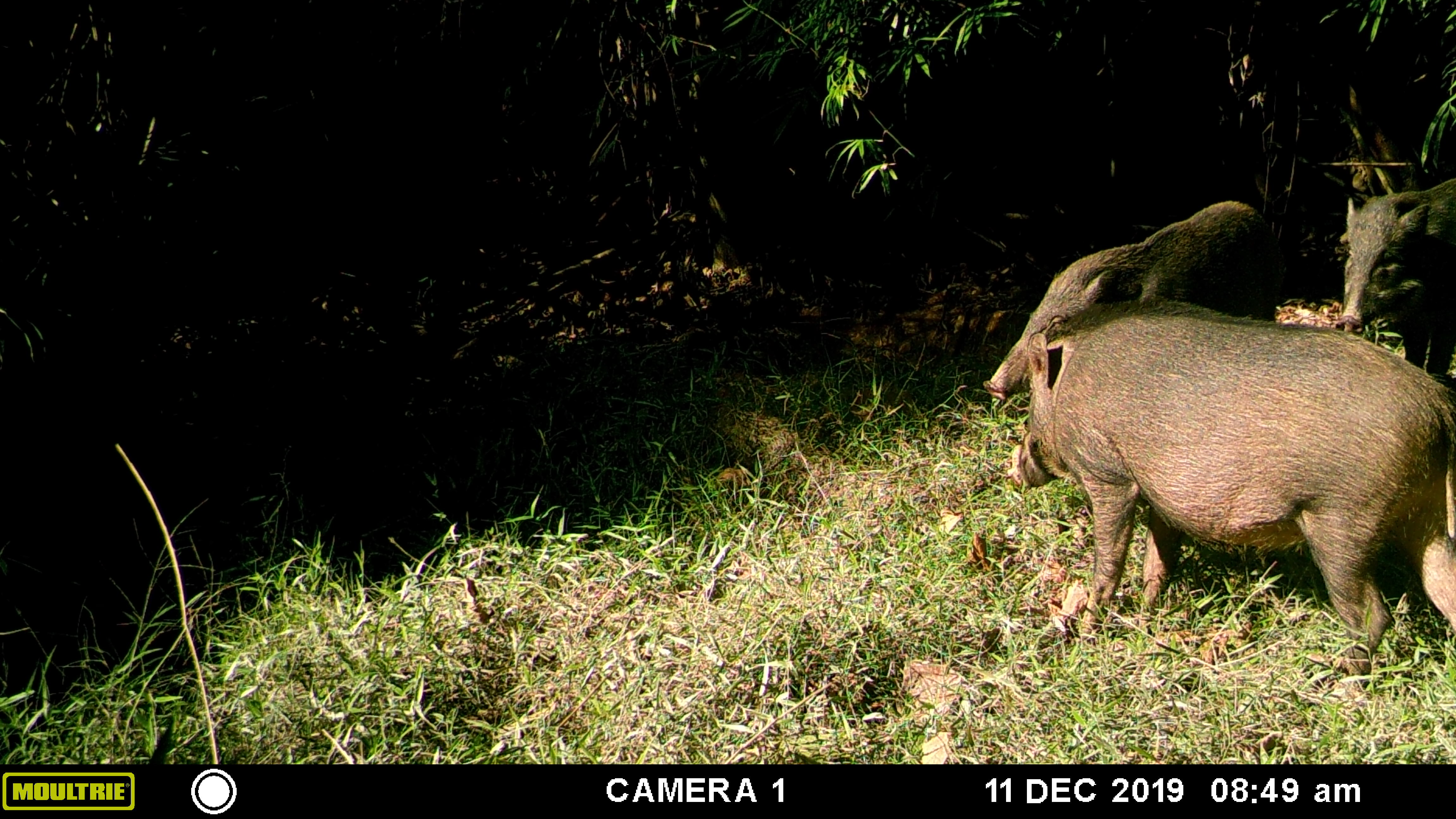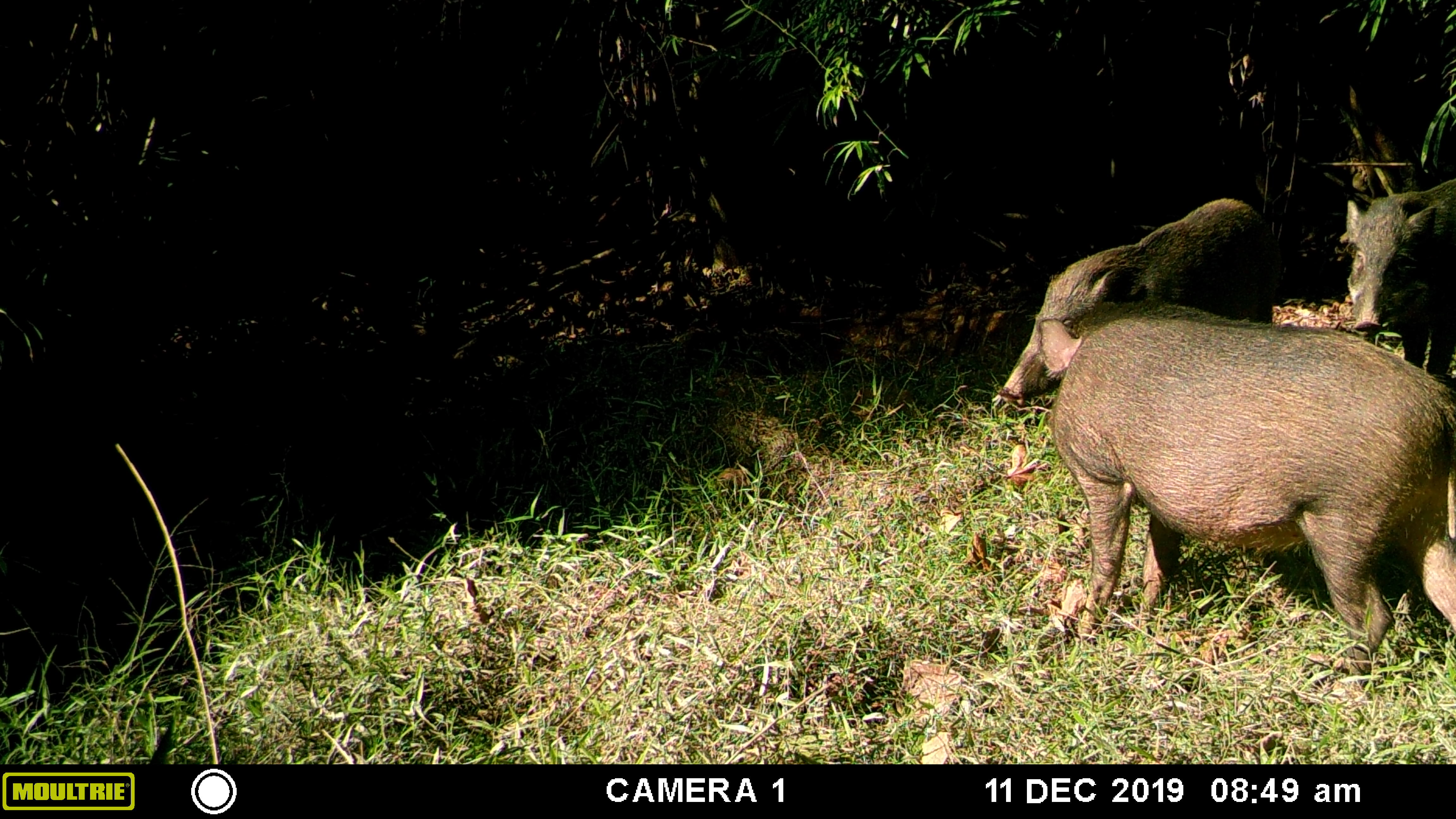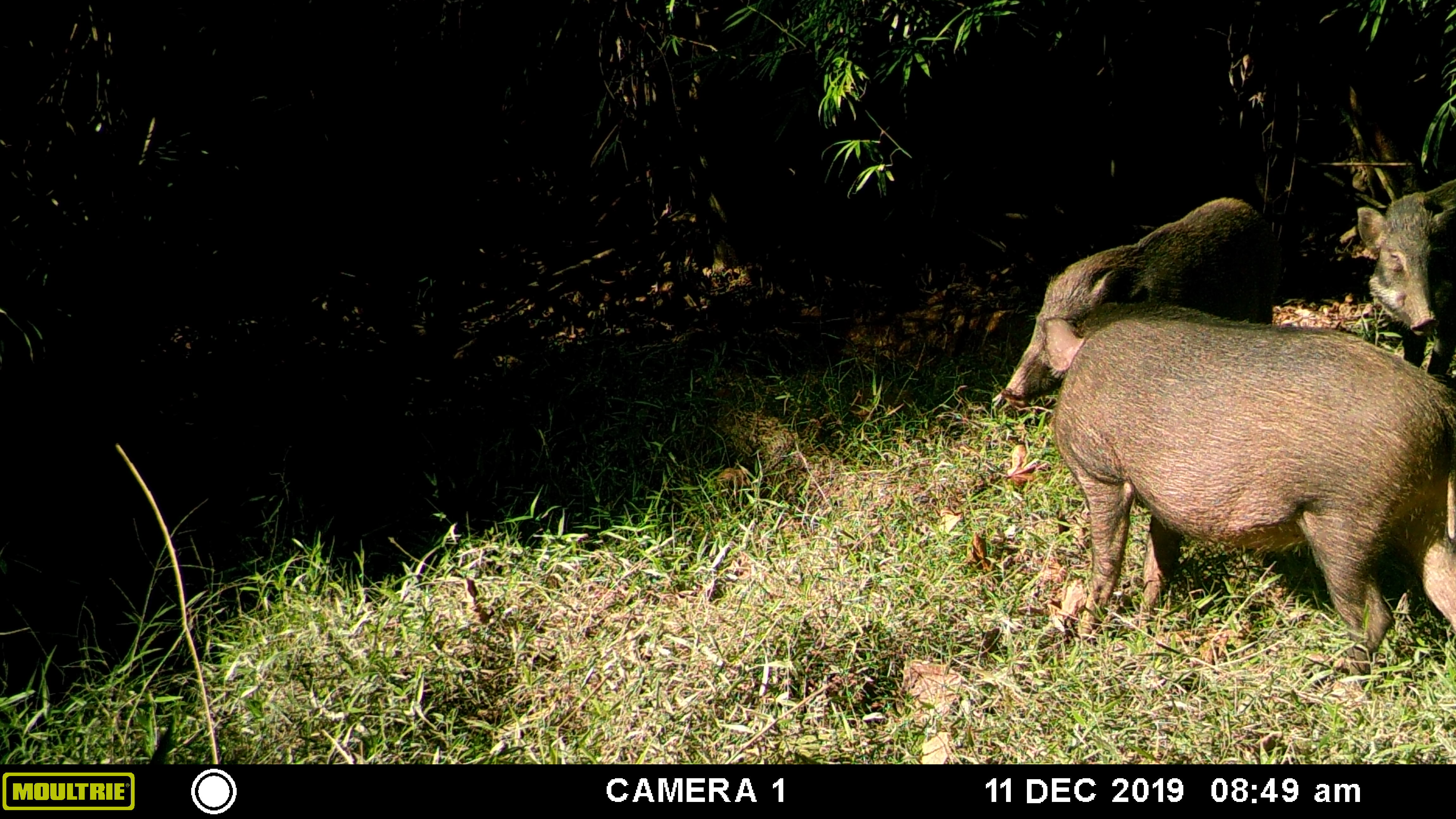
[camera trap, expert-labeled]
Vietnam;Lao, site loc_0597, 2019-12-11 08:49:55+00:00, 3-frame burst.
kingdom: Animalia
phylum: Chordata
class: Mammalia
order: Artiodactyla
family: Suidae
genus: Sus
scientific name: Sus scrofa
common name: eurasian wild pig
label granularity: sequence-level